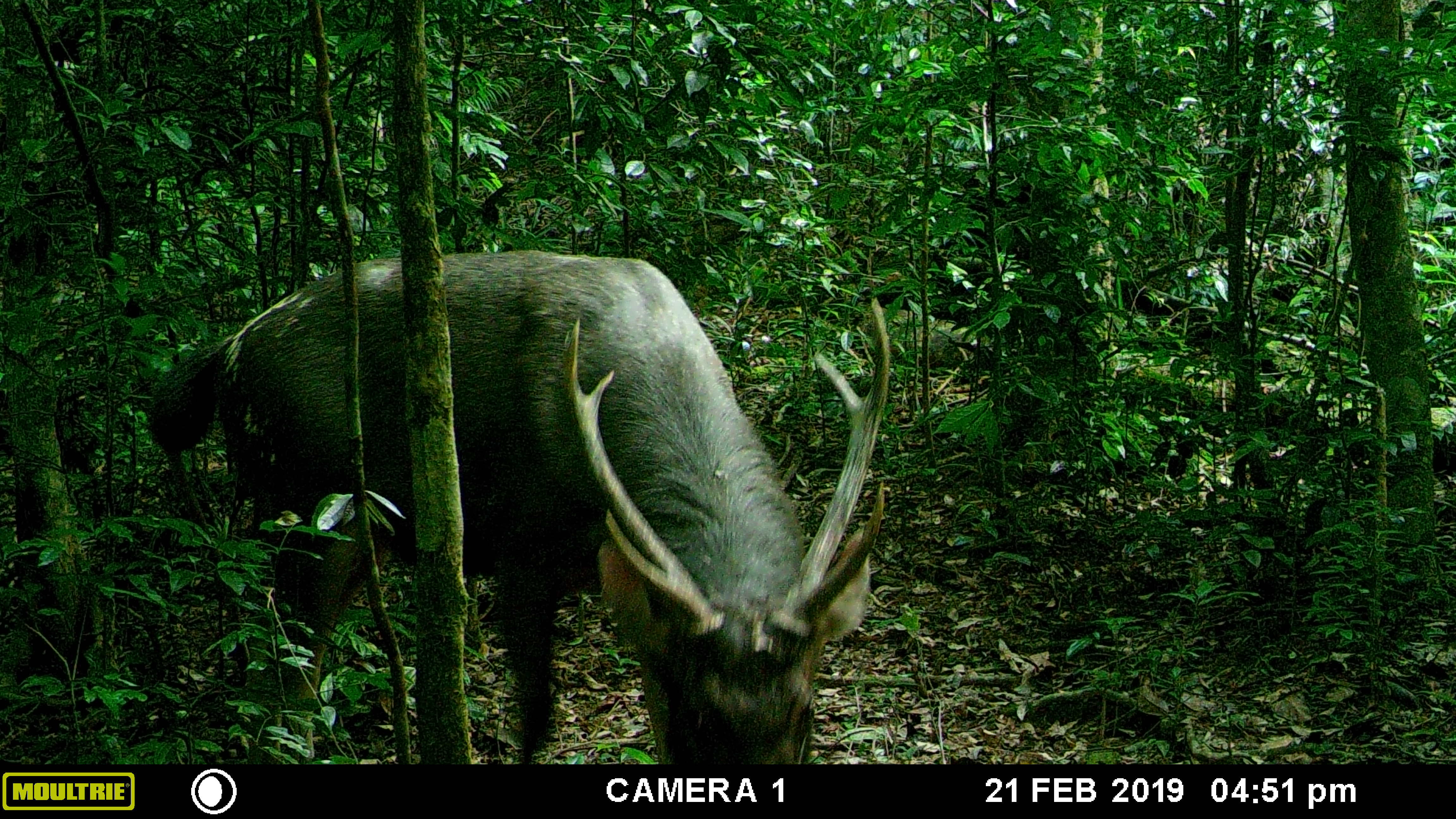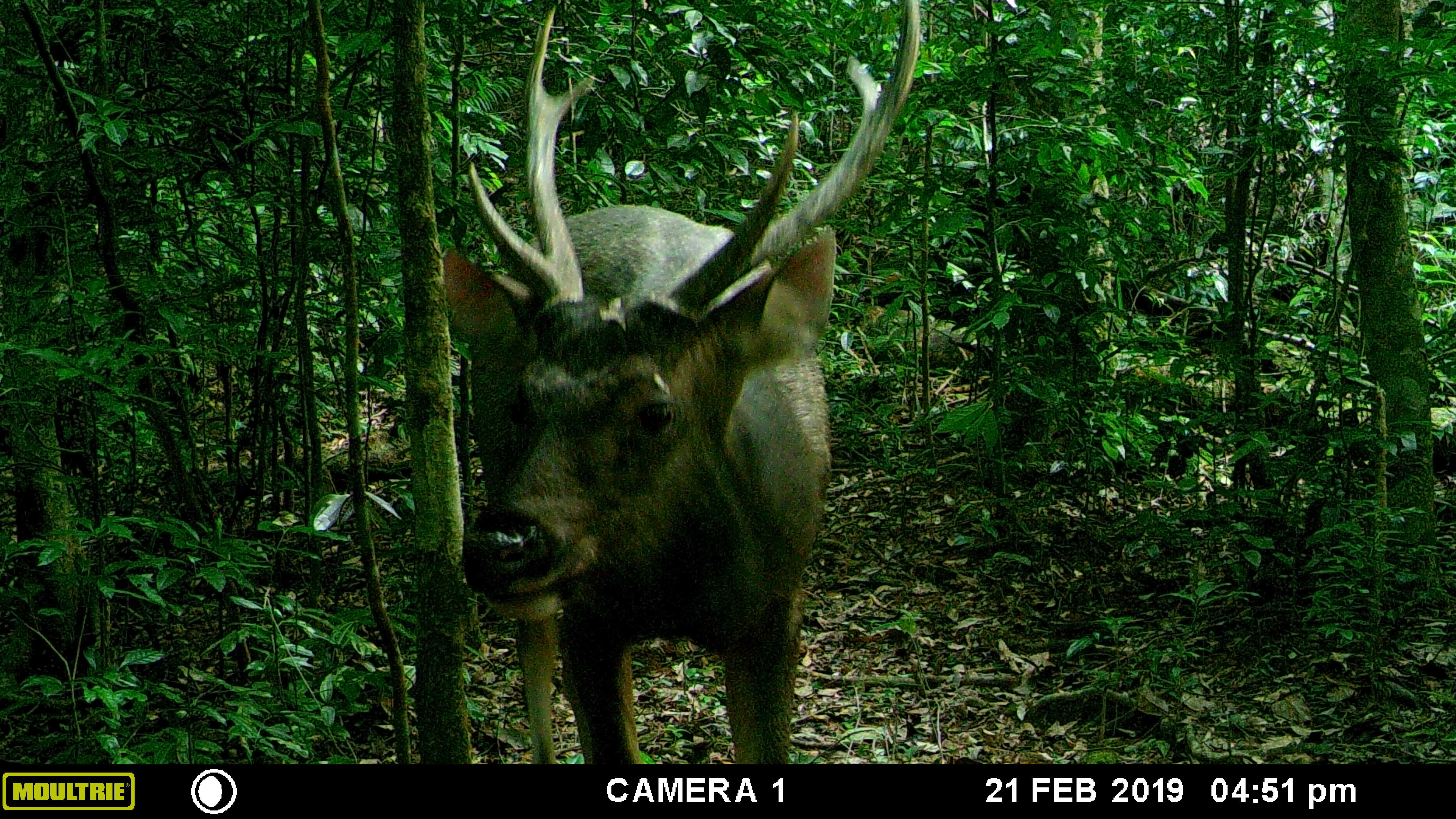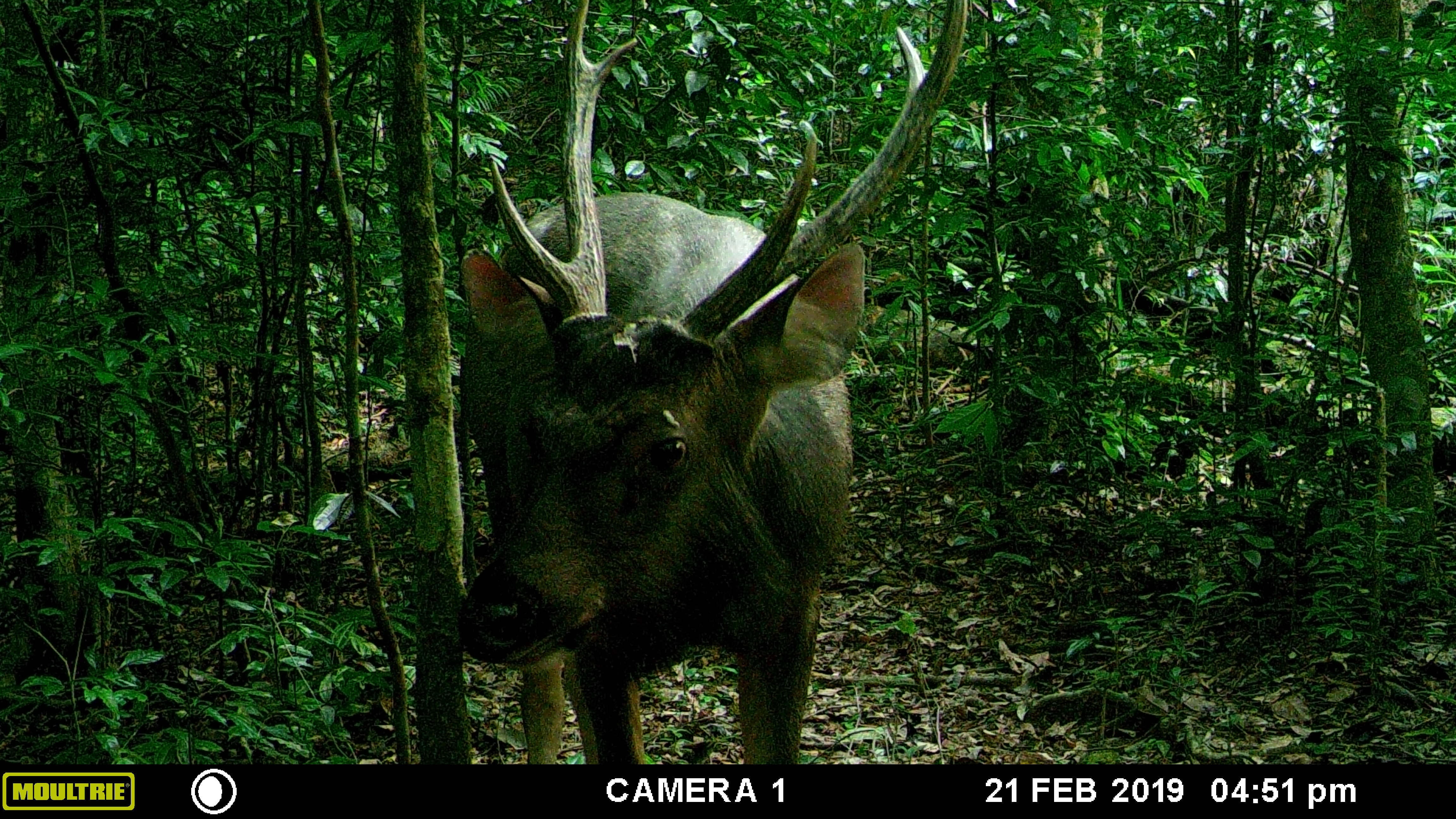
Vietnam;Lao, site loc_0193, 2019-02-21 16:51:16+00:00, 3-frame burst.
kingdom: Animalia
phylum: Chordata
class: Mammalia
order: Artiodactyla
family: Cervidae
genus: Rusa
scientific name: Rusa unicolor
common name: sambar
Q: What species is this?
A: Sambar (Rusa unicolor).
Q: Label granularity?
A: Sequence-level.